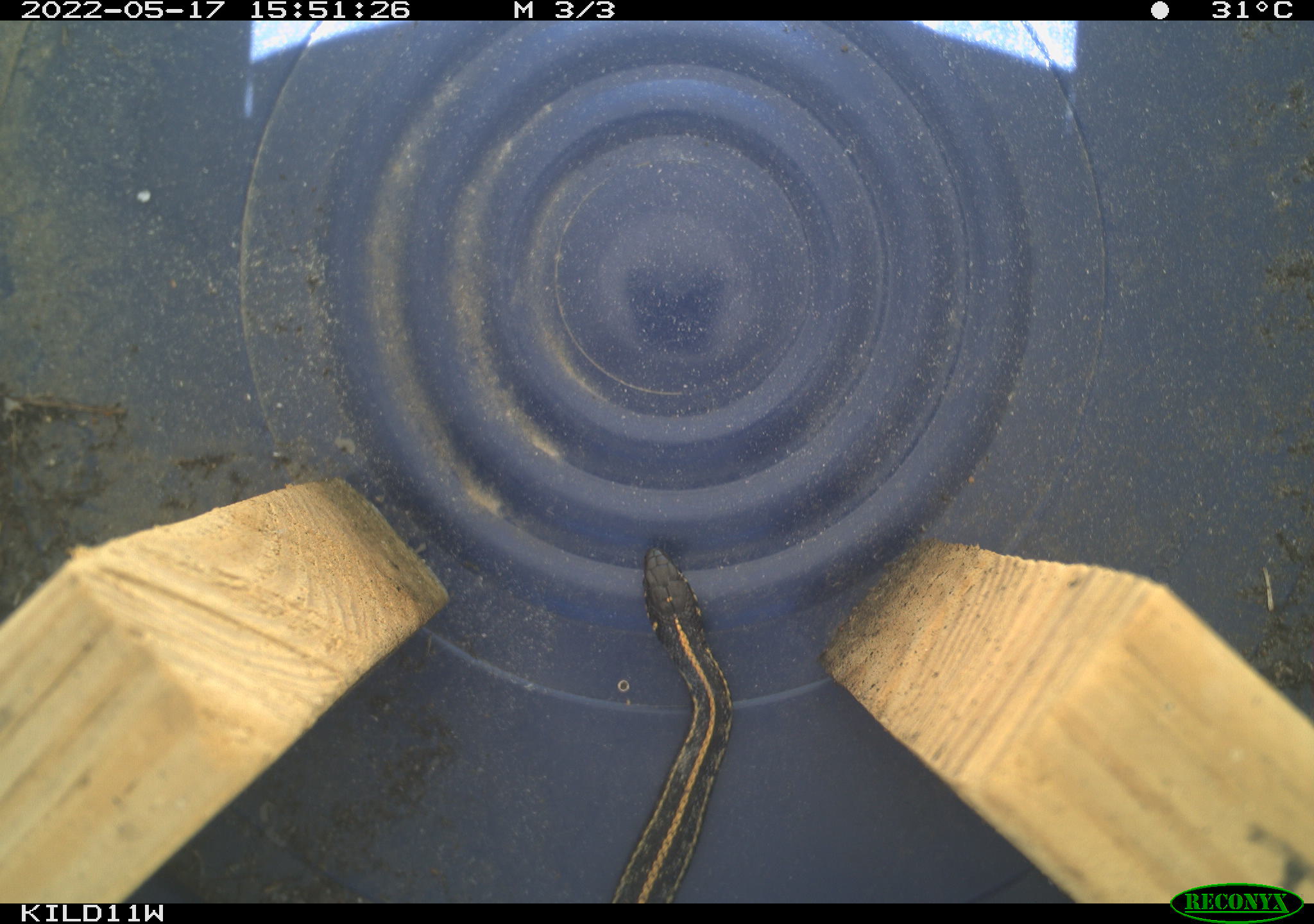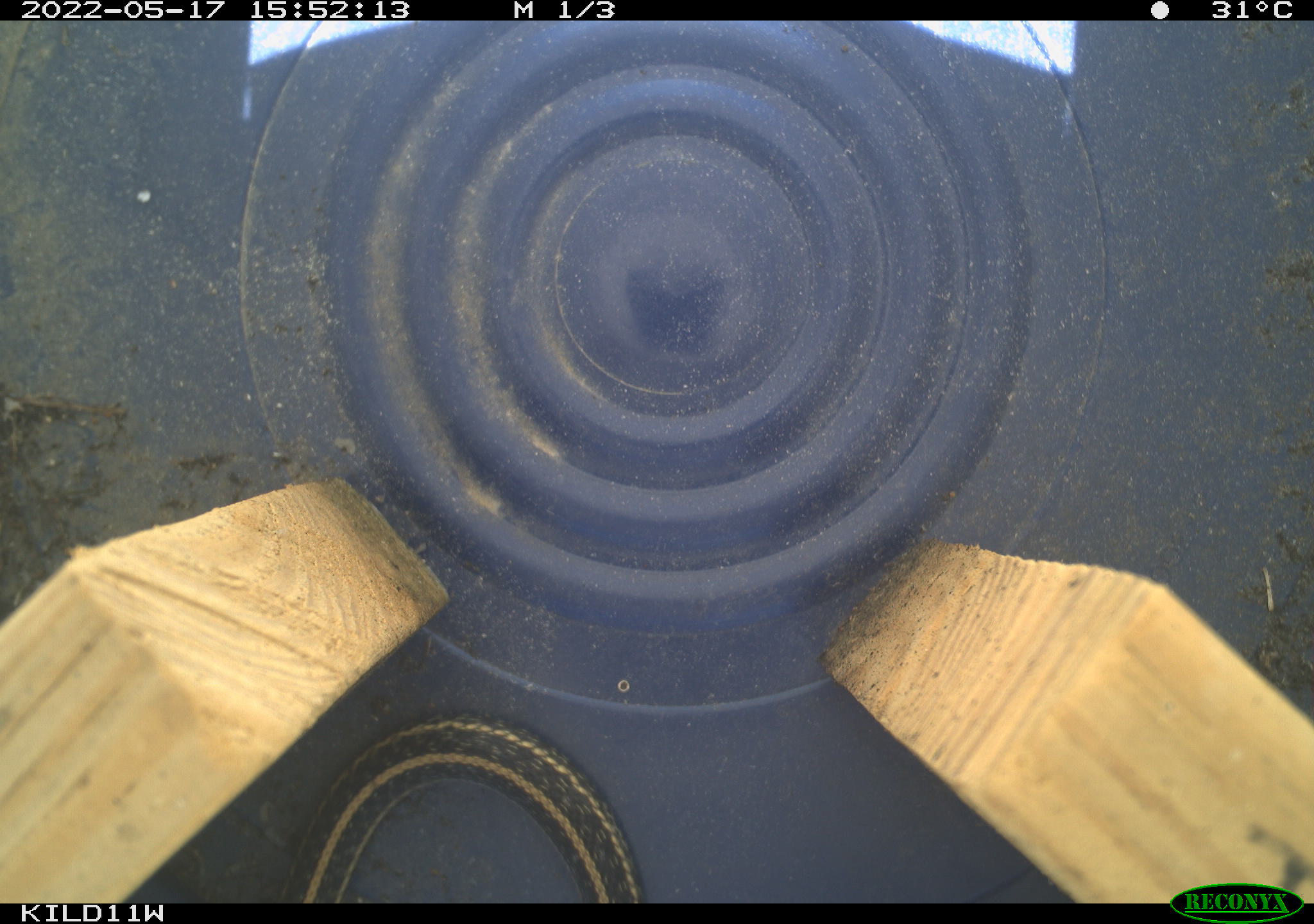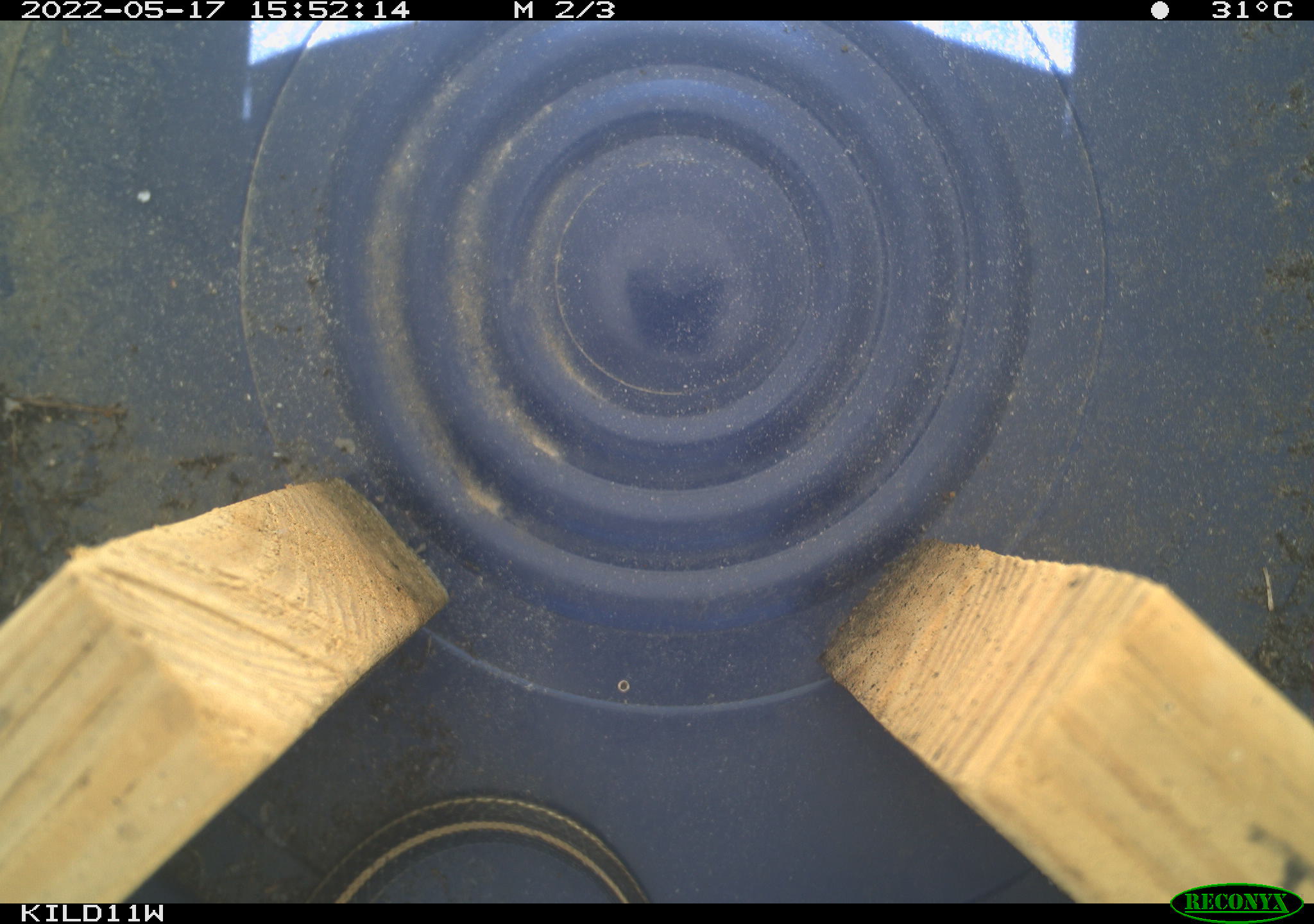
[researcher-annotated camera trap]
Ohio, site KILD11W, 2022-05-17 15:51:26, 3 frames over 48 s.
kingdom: Animalia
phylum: Chordata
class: Reptilia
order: Squamata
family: Colubridae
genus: Thamnophis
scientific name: Thamnophis radix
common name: plains gartersnake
Plains gartersnake (Thamnophis radix).